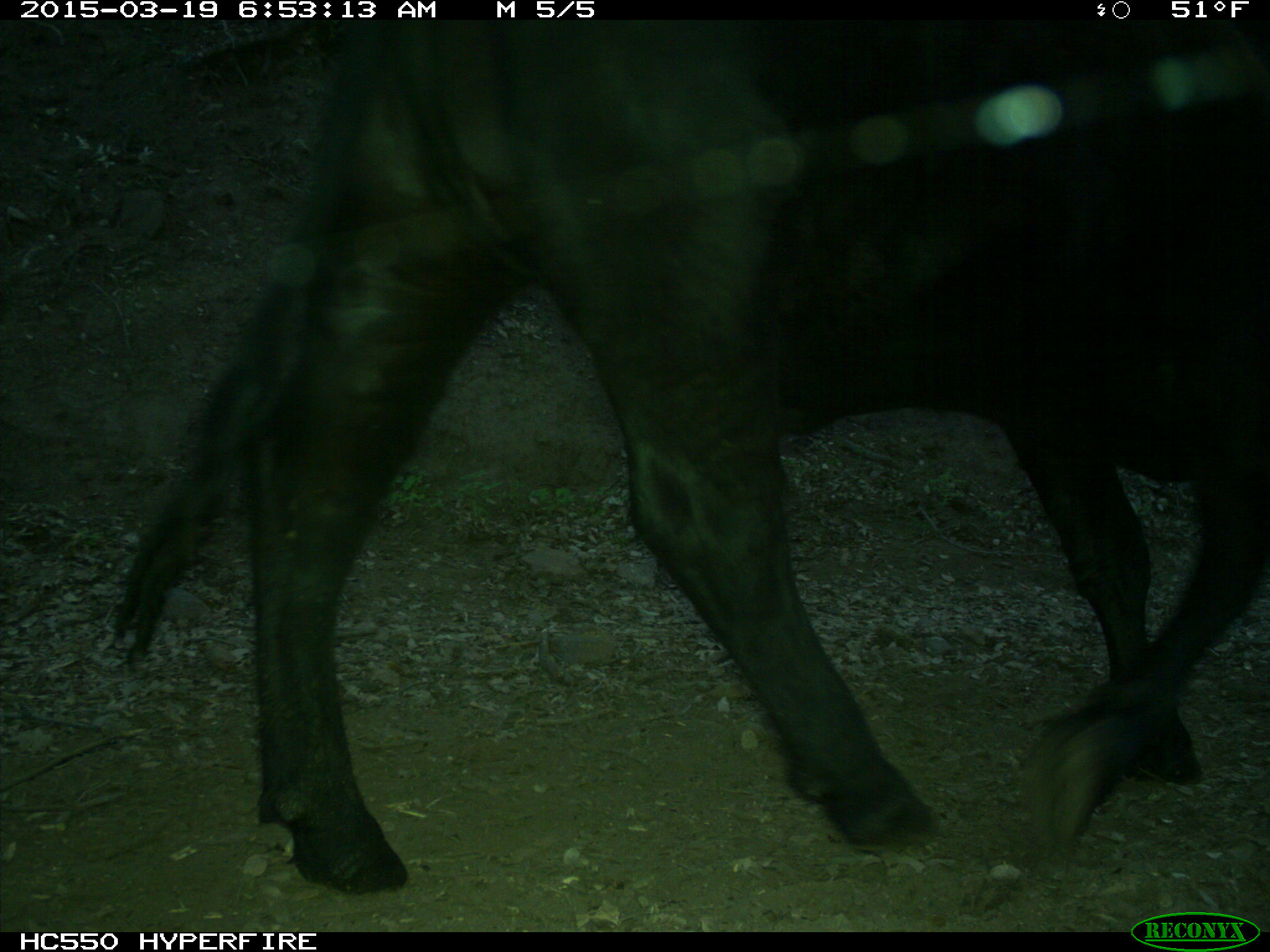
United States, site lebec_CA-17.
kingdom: Animalia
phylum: Chordata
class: Mammalia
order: Artiodactyla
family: Bovidae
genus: Bos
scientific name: Bos taurus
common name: domestic cow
Bos taurus (domestic cow).